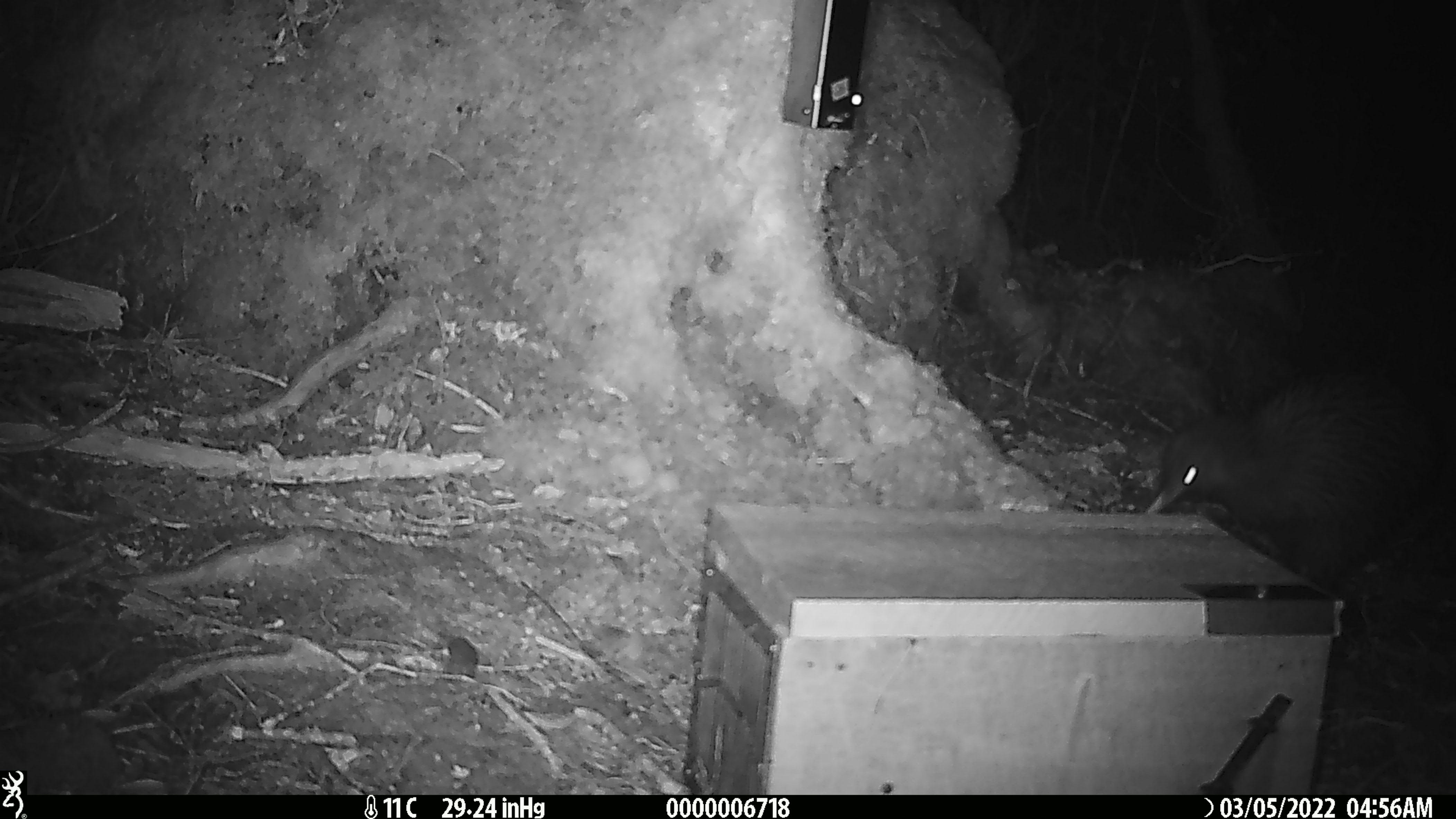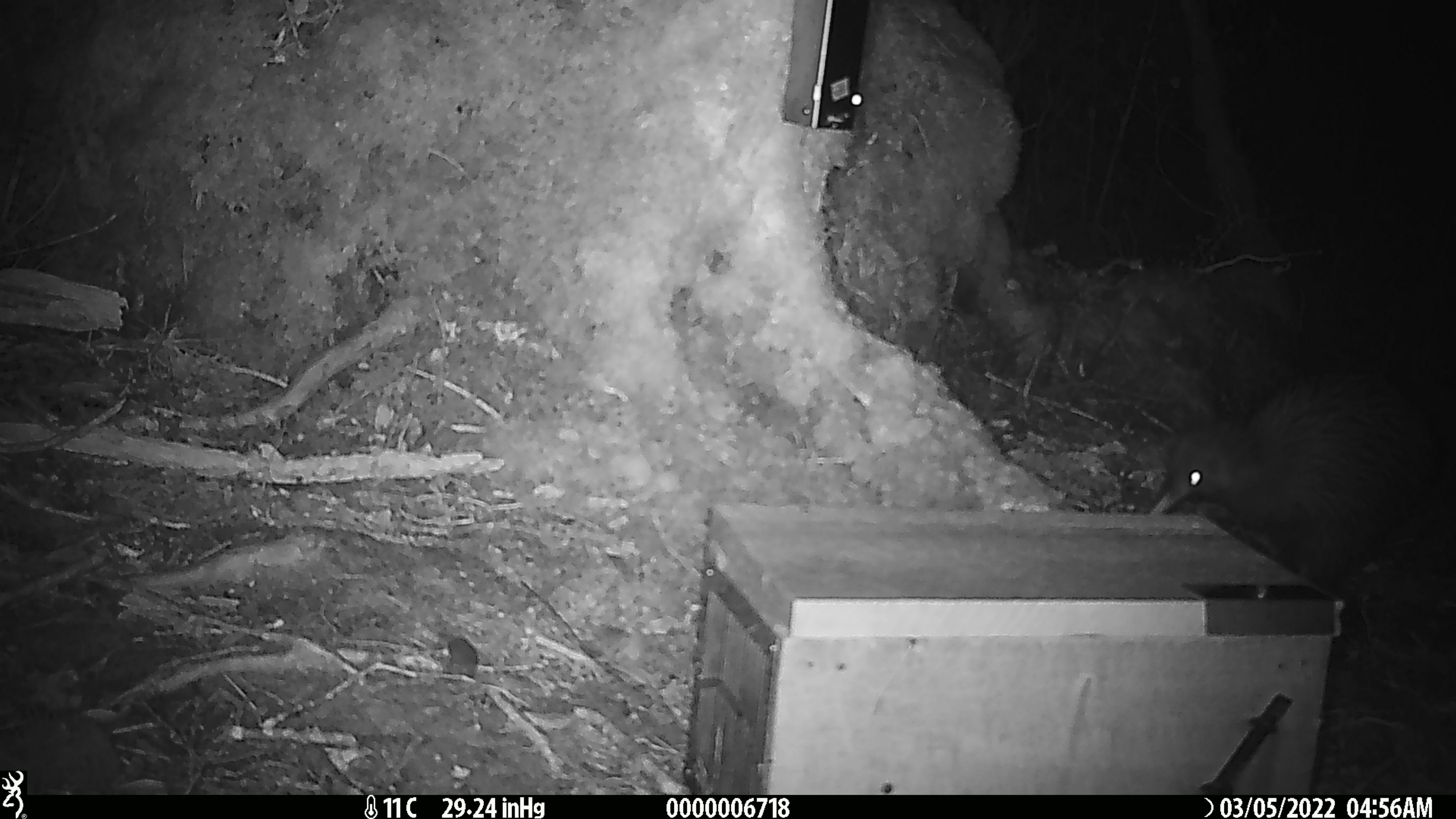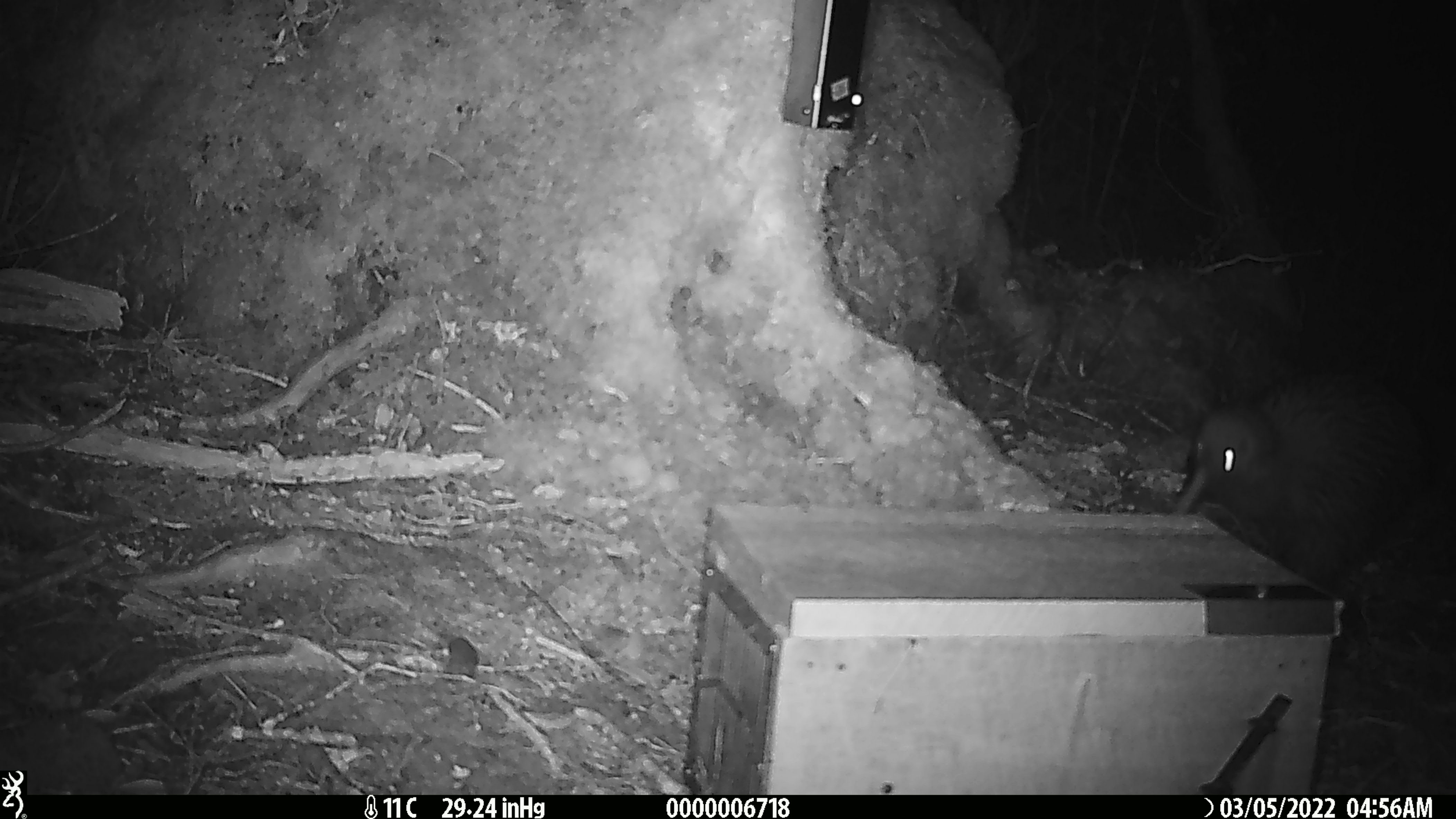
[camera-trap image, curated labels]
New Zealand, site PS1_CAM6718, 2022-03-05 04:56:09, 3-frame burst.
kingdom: Animalia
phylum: Chordata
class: Aves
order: Apterygiformes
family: Apterygidae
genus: Apteryx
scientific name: Apteryx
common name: kiwi